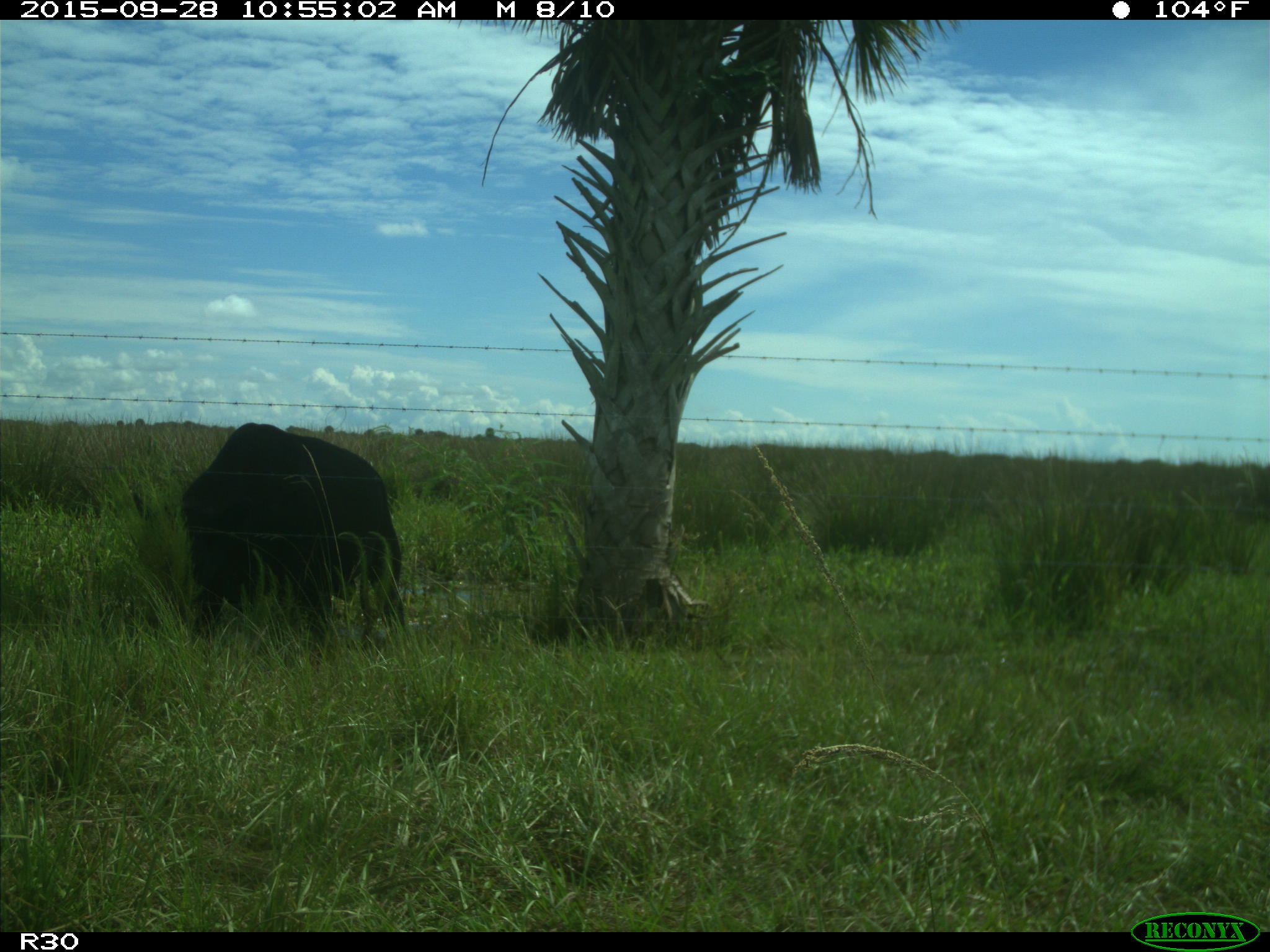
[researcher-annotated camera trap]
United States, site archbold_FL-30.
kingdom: Animalia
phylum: Chordata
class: Mammalia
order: Artiodactyla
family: Bovidae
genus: Bos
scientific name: Bos taurus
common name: domestic cow